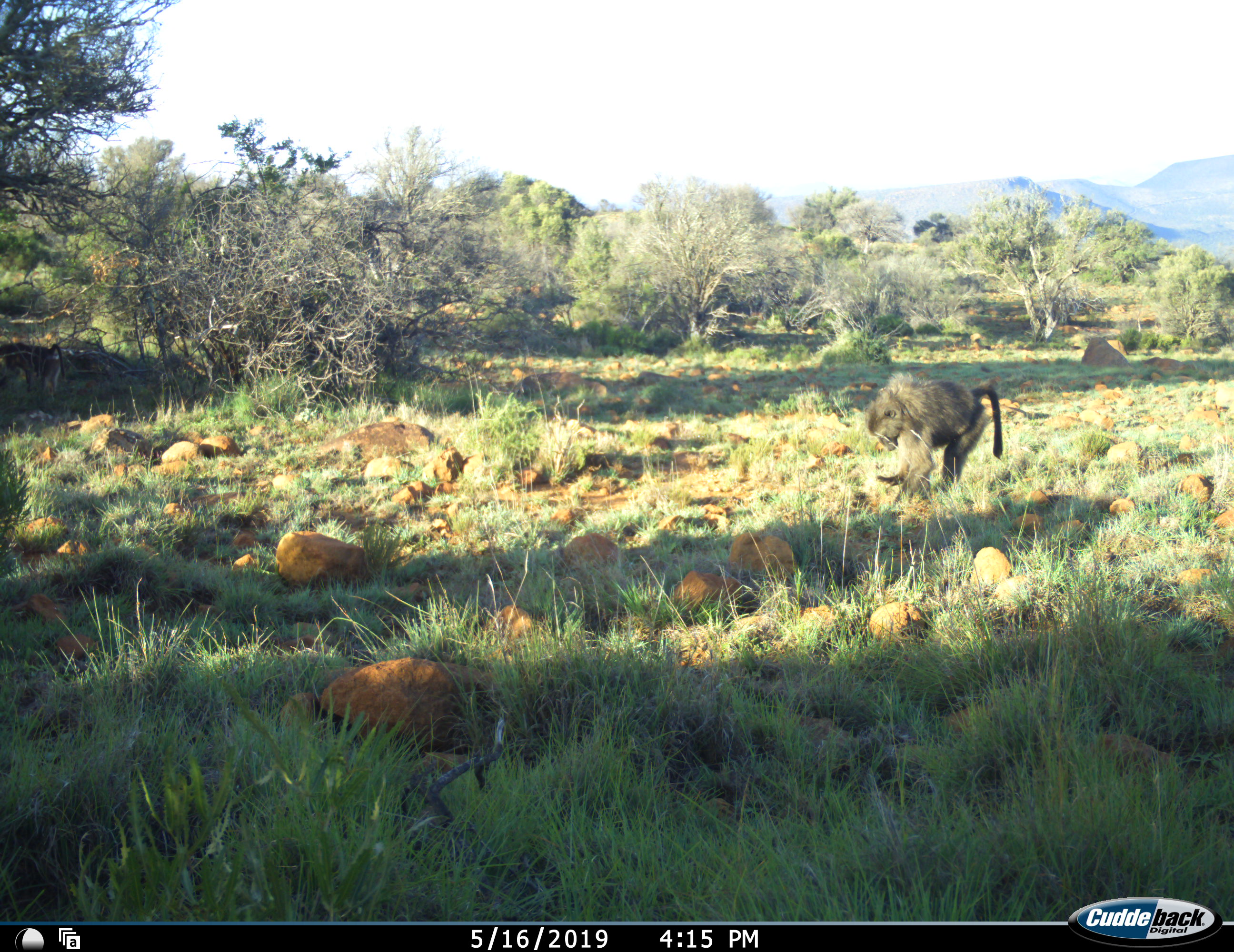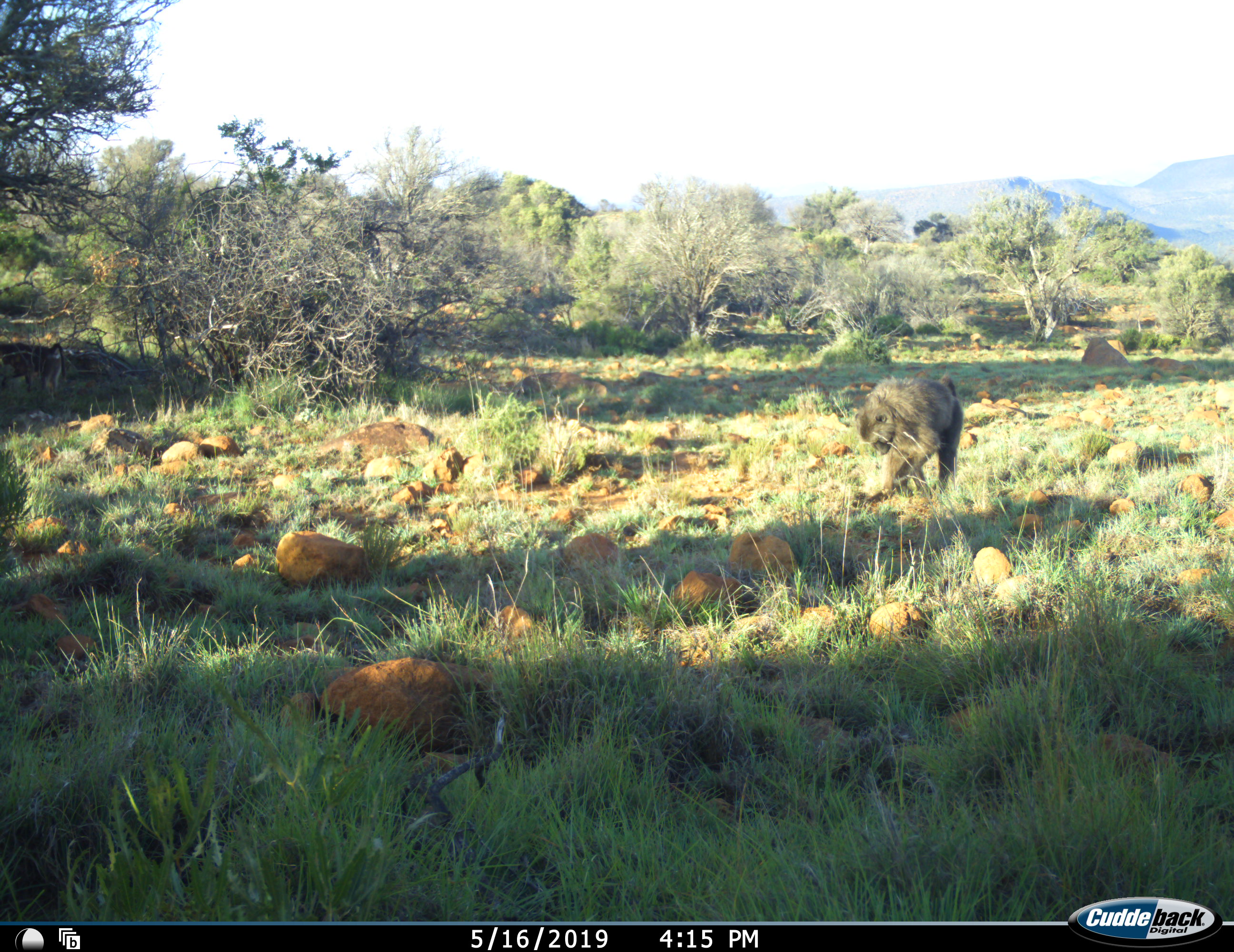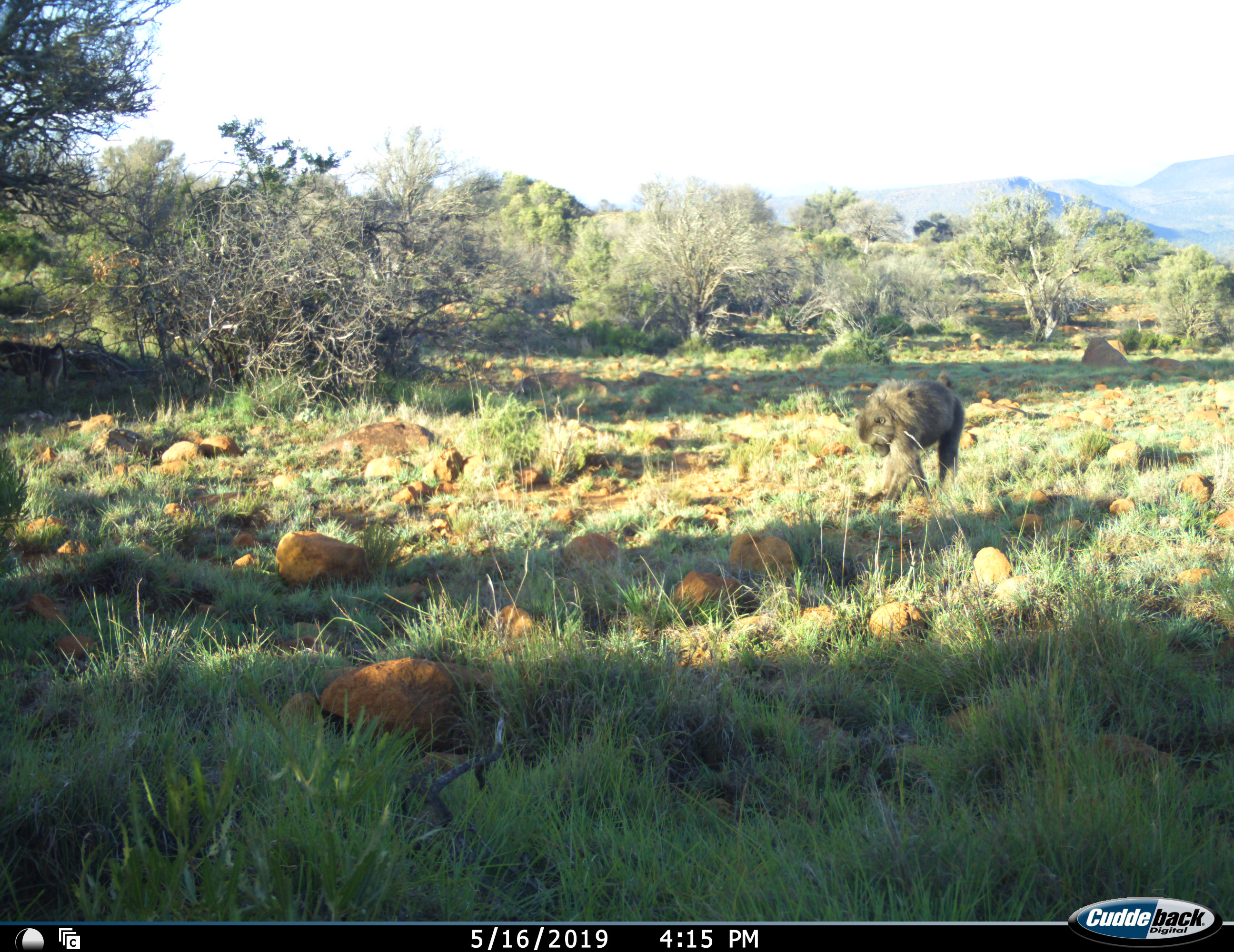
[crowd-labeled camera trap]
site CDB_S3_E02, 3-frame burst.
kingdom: Animalia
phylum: Chordata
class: Mammalia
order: Primates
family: Cercopithecidae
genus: Papio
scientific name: Papio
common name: baboon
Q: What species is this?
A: Baboon (Papio).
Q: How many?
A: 1.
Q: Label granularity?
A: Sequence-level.